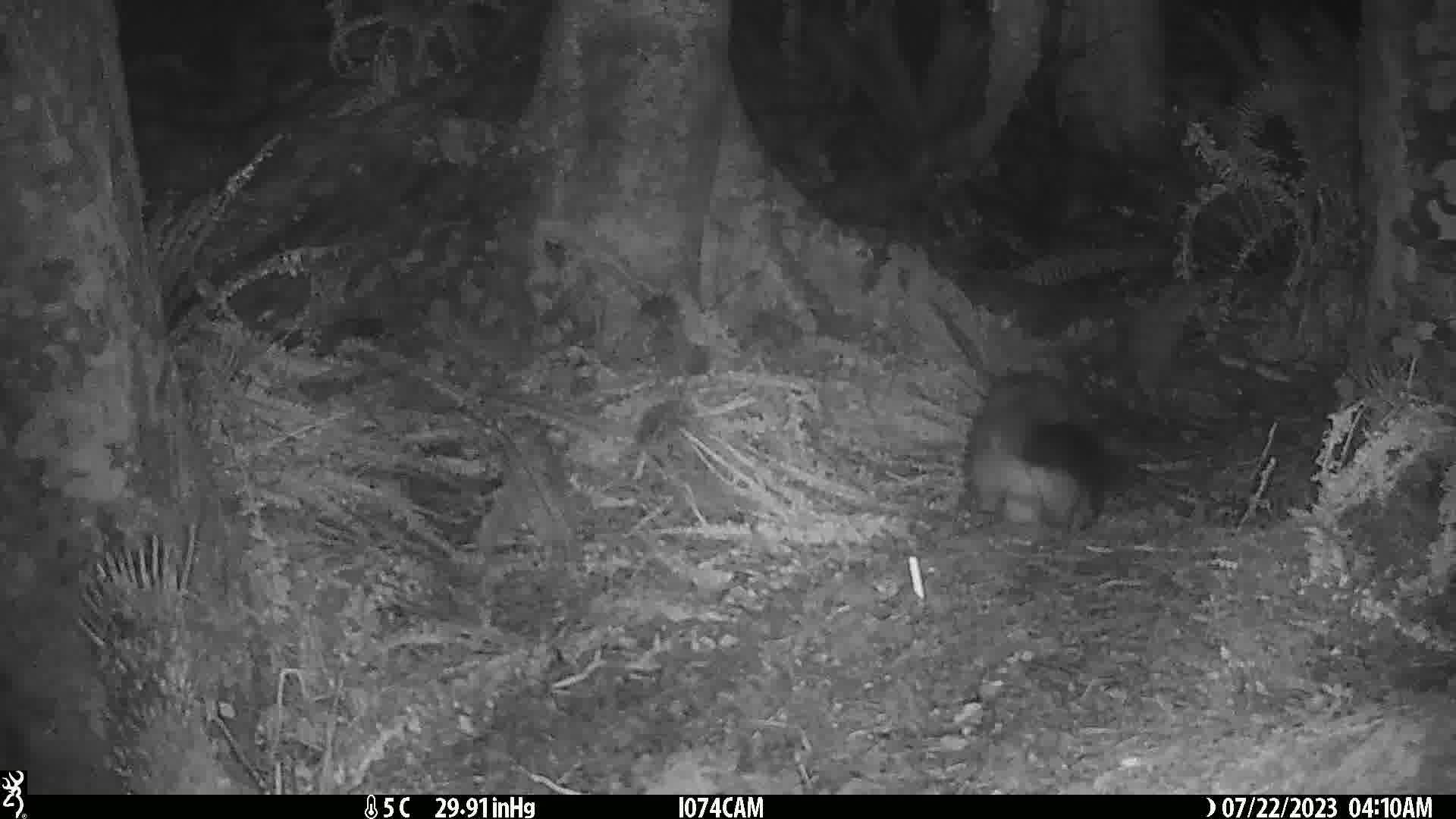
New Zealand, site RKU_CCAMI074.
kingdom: Animalia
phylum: Chordata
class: Mammalia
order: Diprotodontia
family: Phalangeridae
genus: Trichosurus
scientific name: Trichosurus vulpecula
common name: common brushtail possum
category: possum